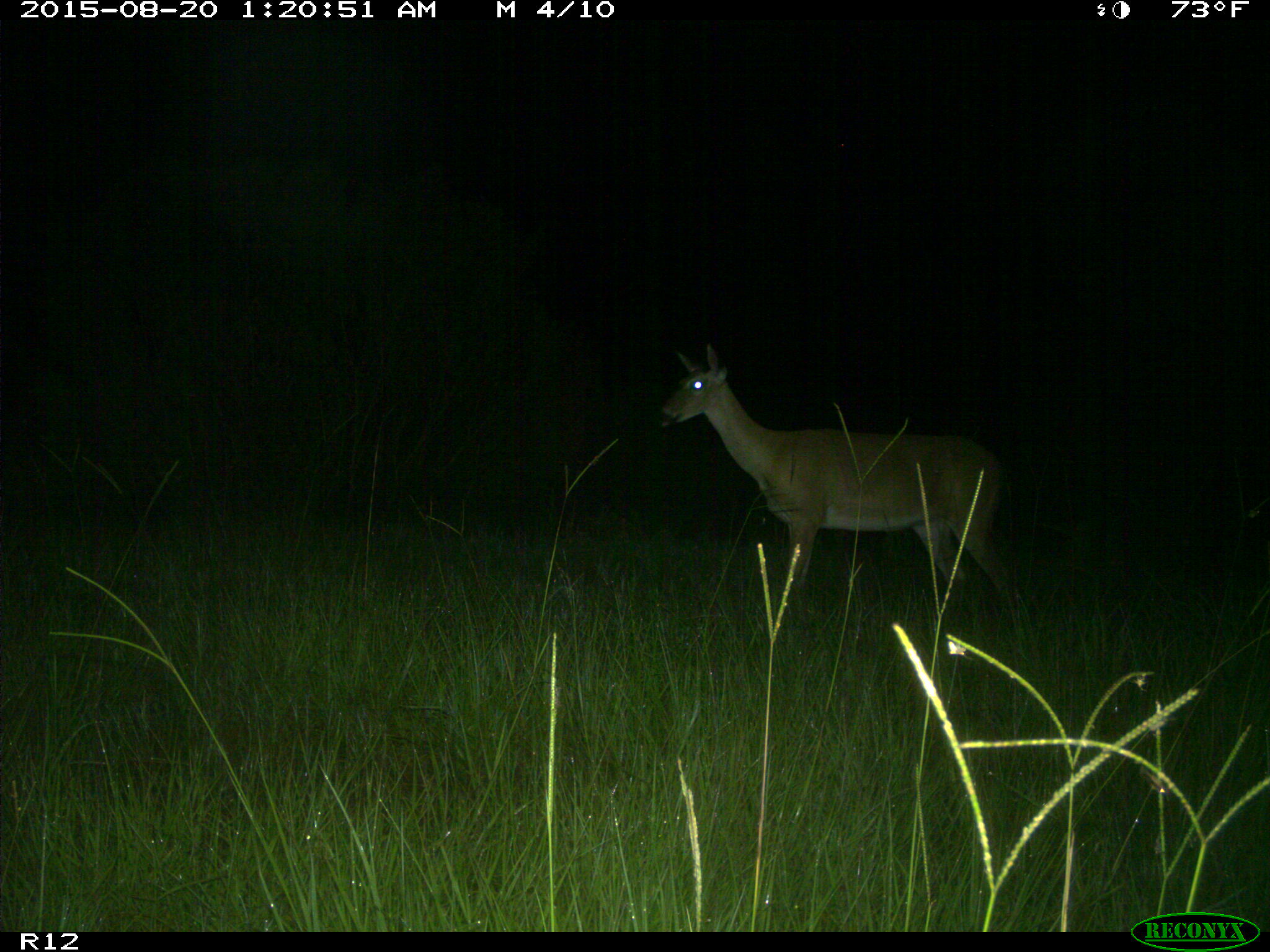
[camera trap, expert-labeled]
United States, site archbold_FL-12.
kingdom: Animalia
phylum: Chordata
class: Mammalia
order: Artiodactyla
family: Cervidae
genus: Odocoileus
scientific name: Odocoileus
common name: deer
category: unidentified deer